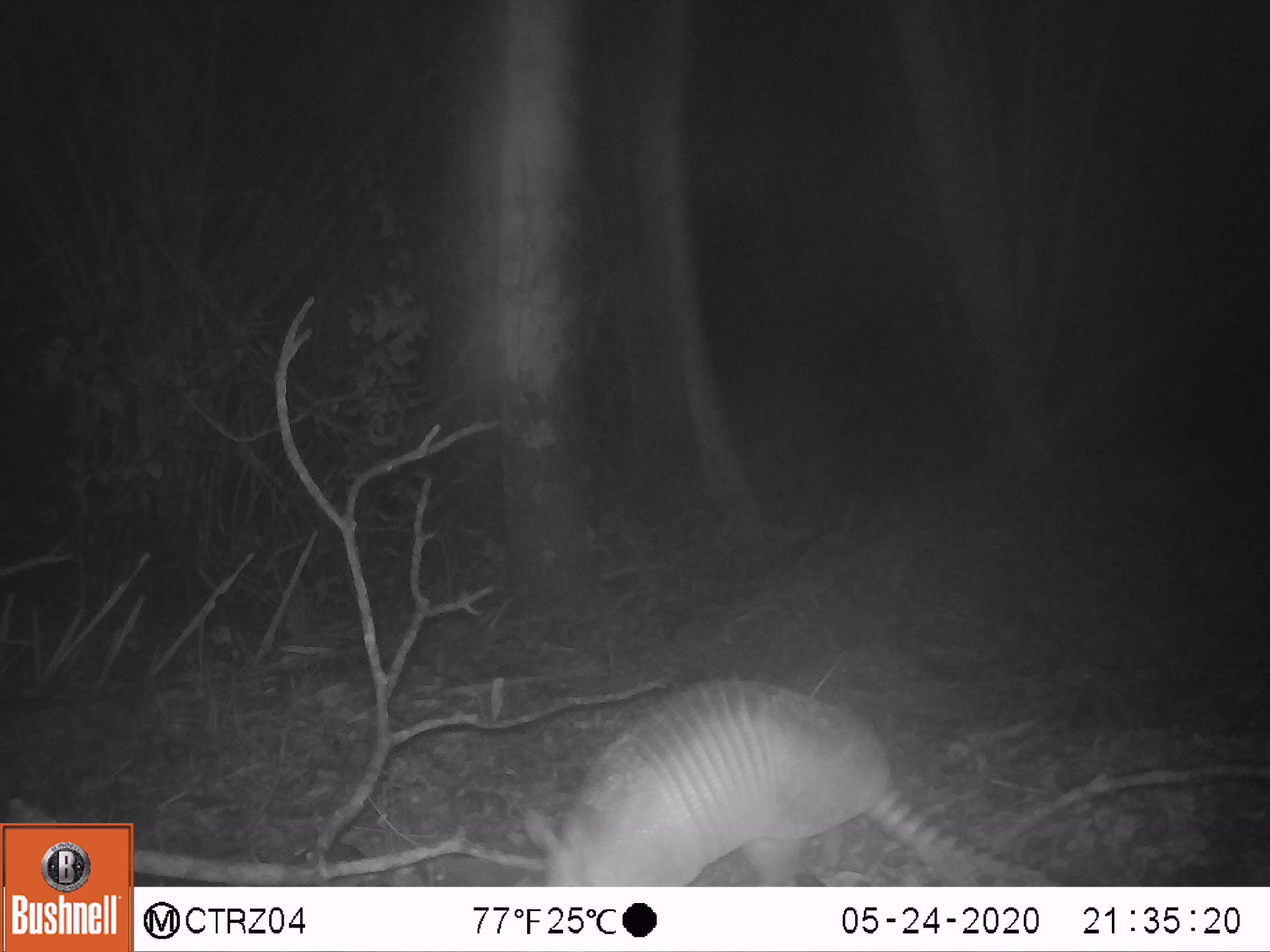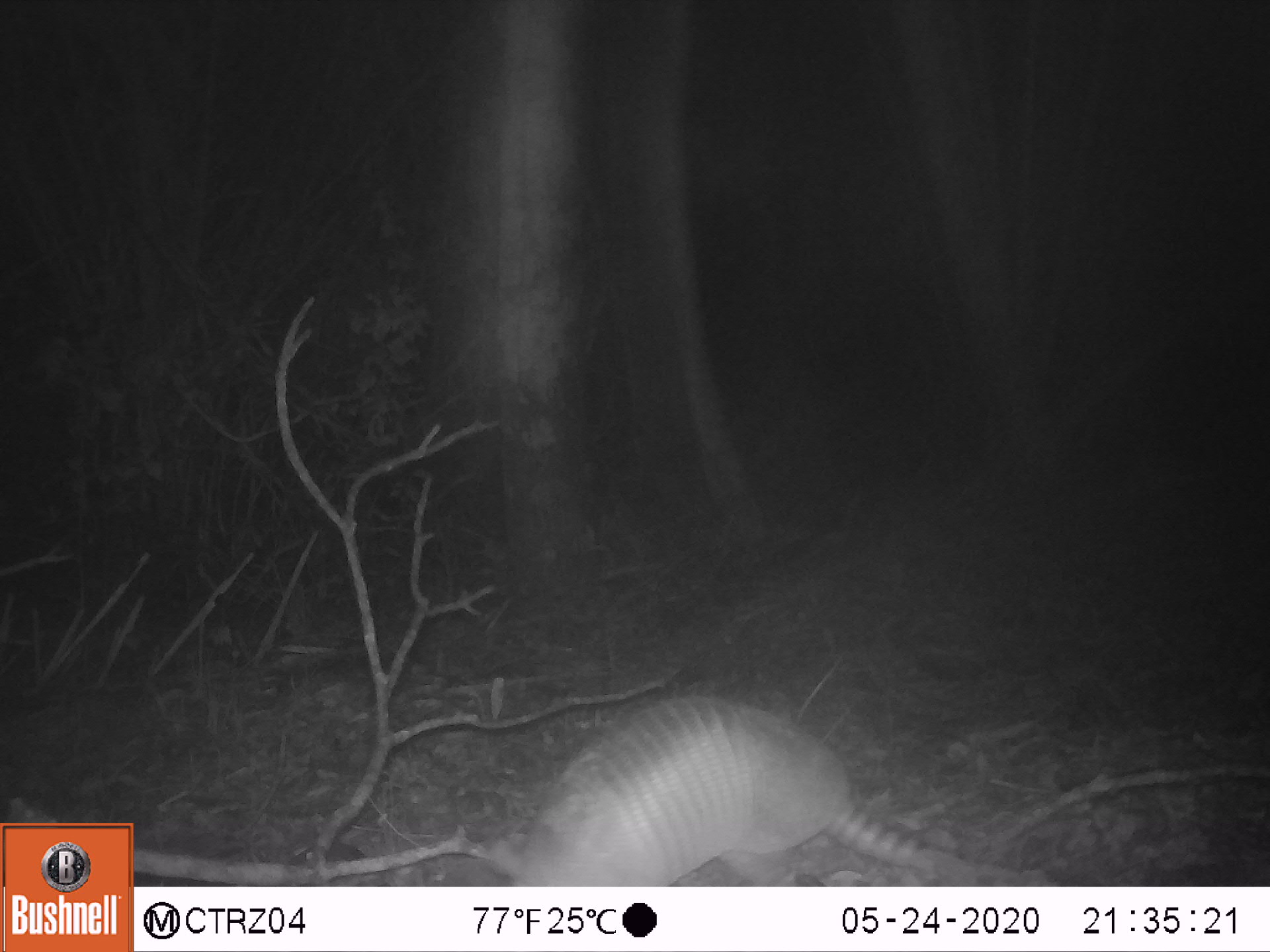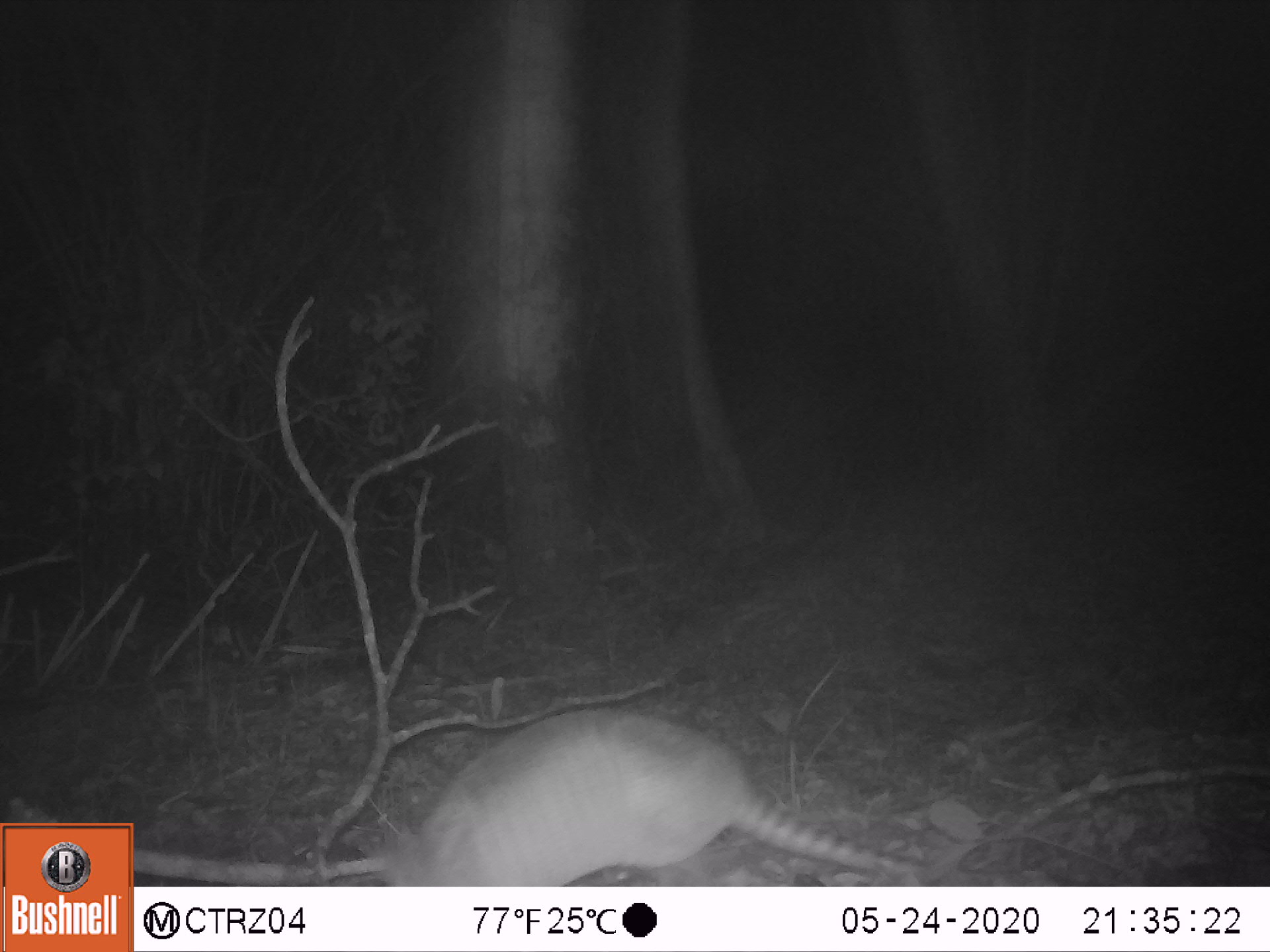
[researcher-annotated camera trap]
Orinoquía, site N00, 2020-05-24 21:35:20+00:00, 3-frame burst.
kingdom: Animalia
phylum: Chordata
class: Mammalia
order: Cingulata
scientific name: Cingulata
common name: armadillo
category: unknown armadillo